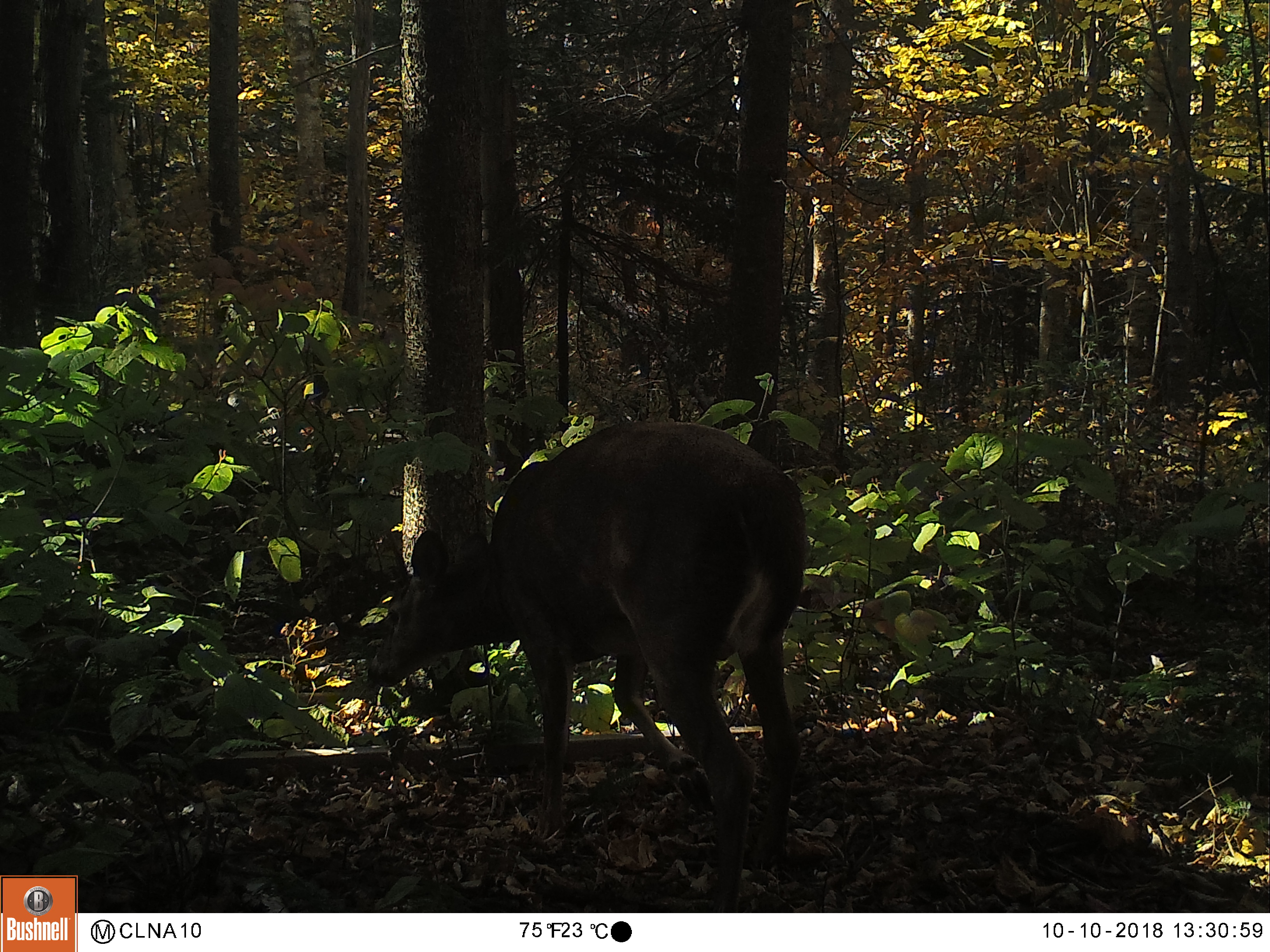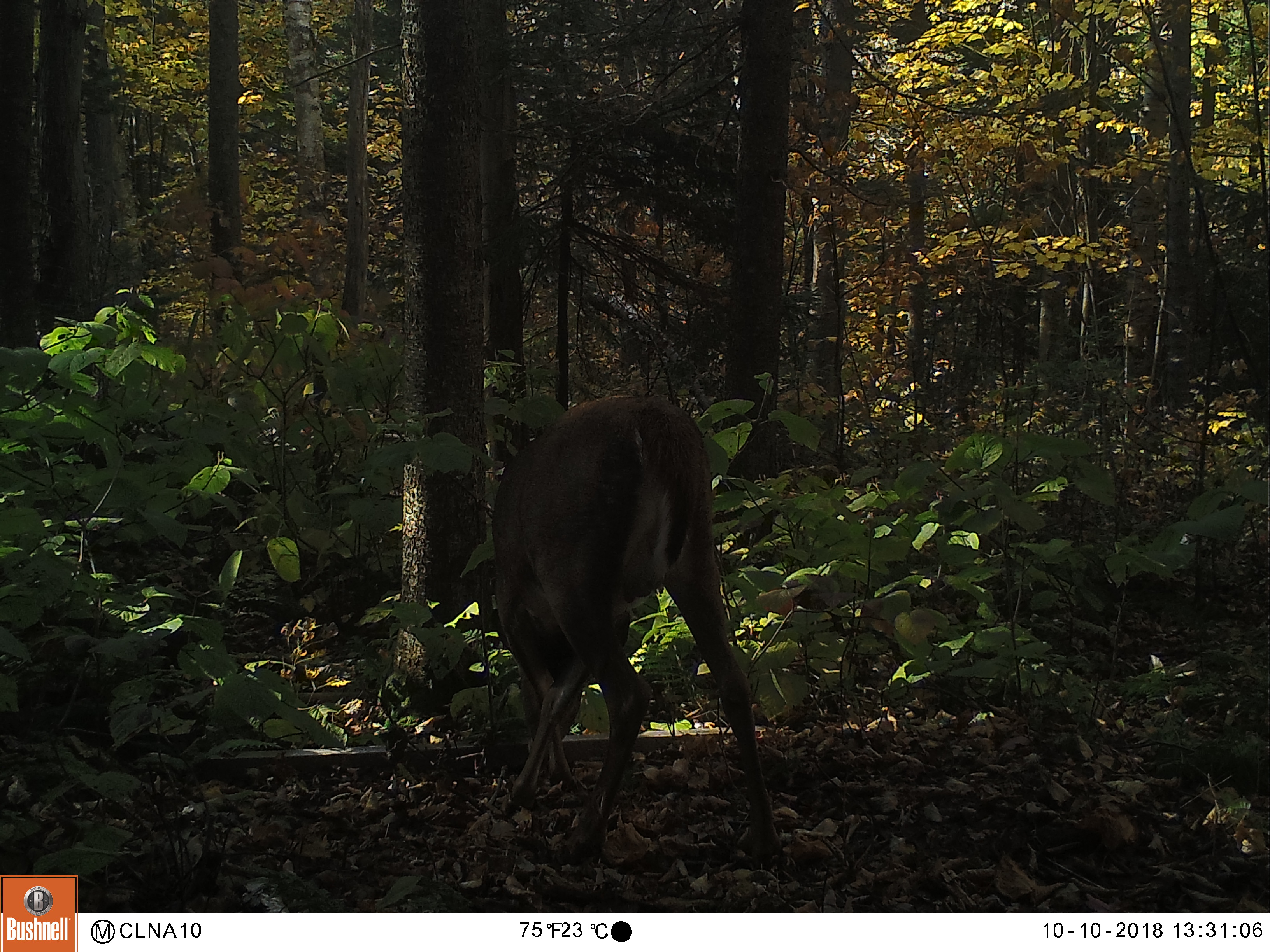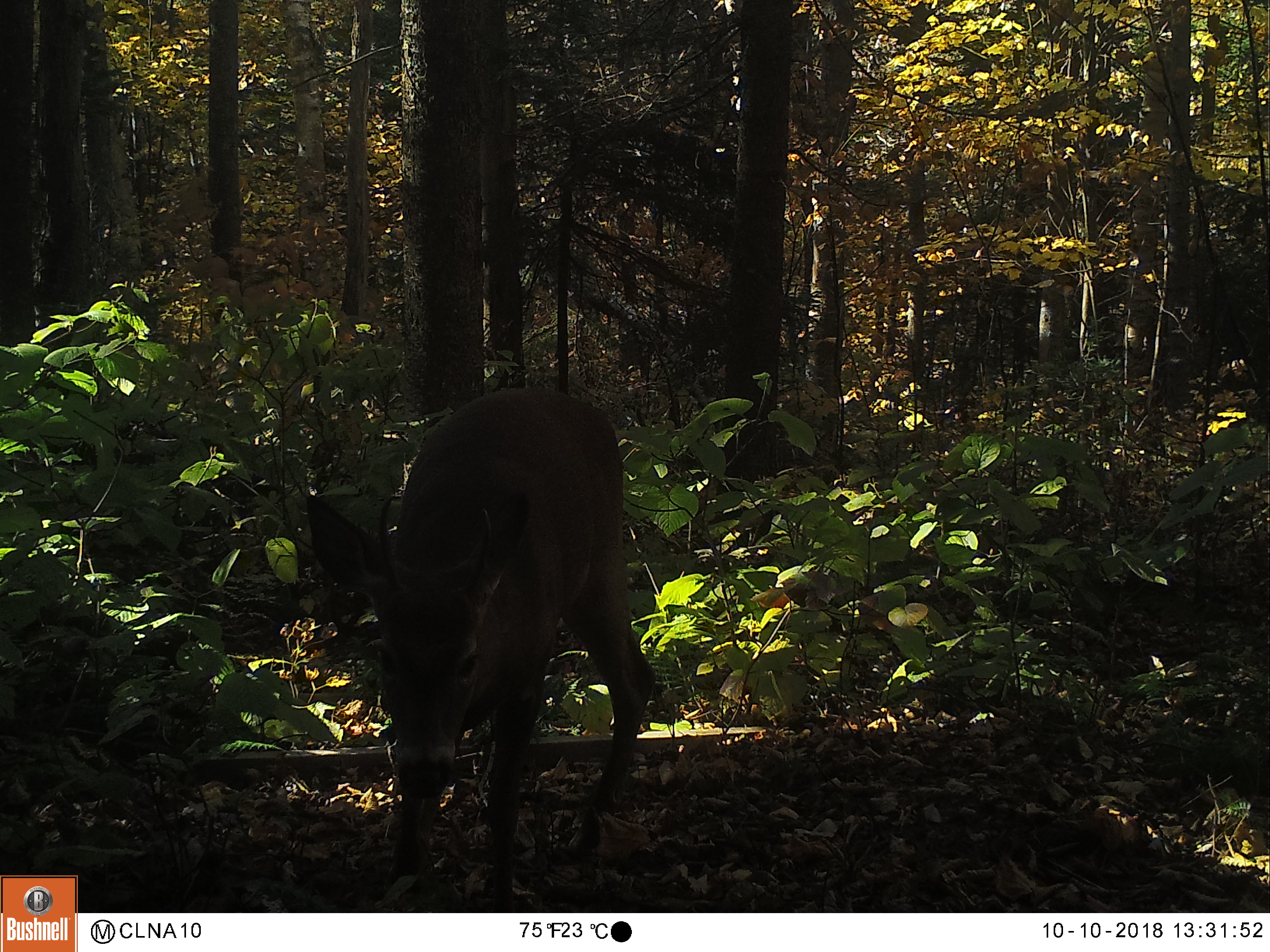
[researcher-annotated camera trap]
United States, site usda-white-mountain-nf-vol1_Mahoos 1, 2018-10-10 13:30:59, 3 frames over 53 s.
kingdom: Animalia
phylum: Chordata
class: Mammalia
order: Artiodactyla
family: Cervidae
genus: Odocoileus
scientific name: Odocoileus virginianus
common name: white-tailed deer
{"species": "white-tailed deer (Odocoileus virginianus)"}